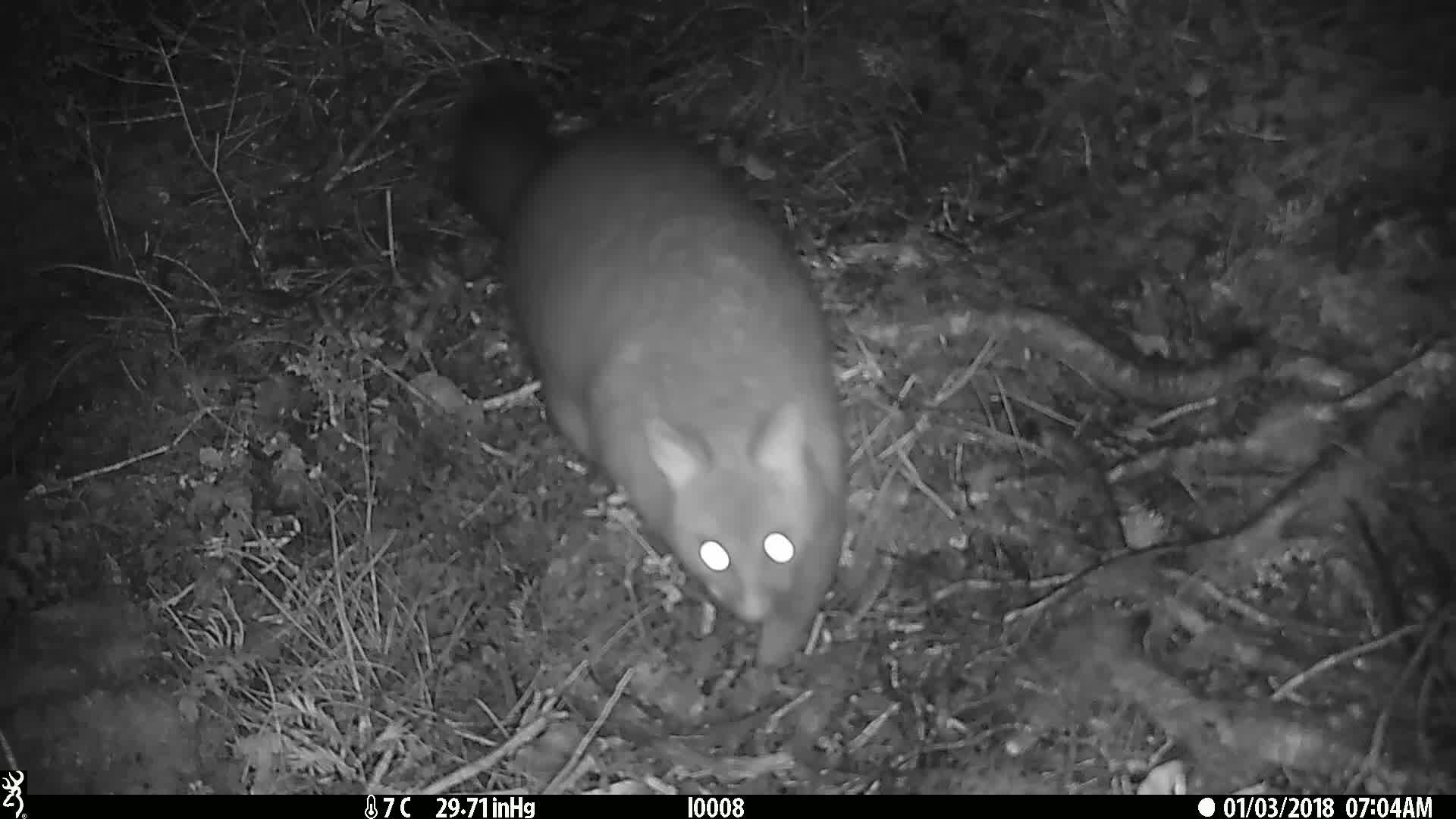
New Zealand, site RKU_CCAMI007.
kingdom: Animalia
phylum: Chordata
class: Mammalia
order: Diprotodontia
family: Phalangeridae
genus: Trichosurus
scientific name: Trichosurus vulpecula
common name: common brushtail possum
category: possum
Possum (common brushtail possum) (Trichosurus vulpecula).